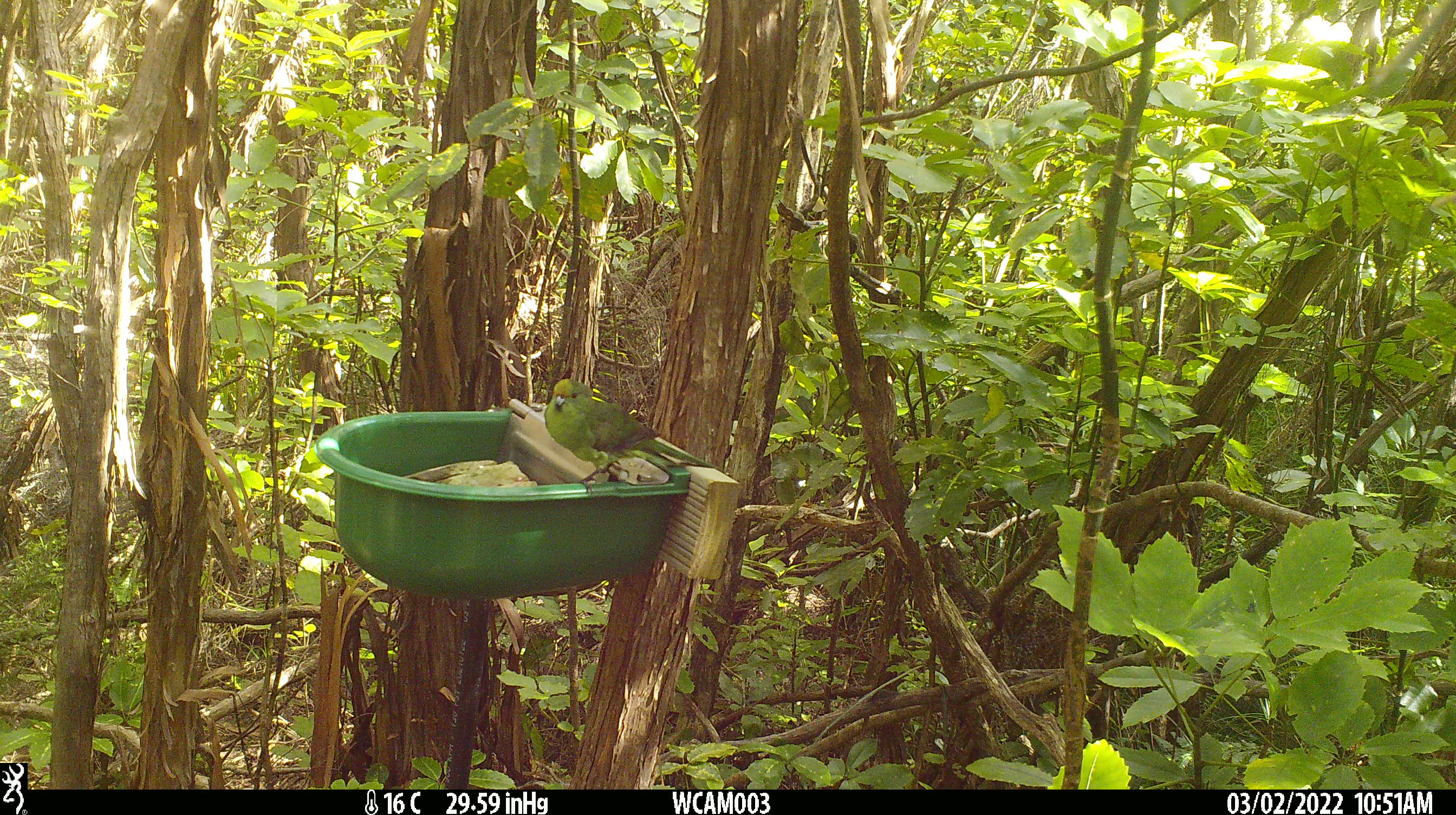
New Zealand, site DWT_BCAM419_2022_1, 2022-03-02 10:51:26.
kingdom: Animalia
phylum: Chordata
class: Aves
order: Psittaciformes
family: Psittaculidae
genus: Cyanoramphus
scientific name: Cyanoramphus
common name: parakeet